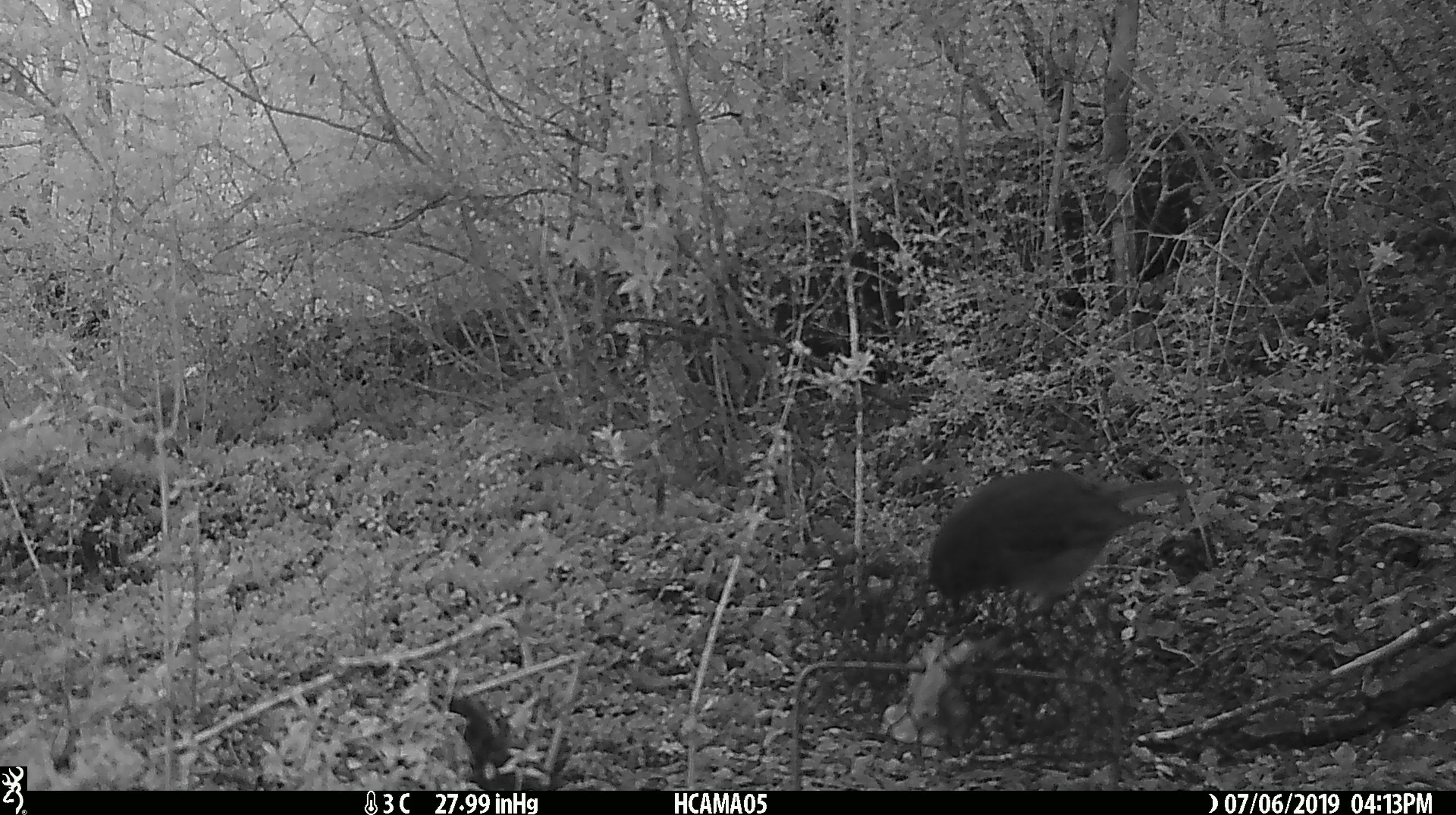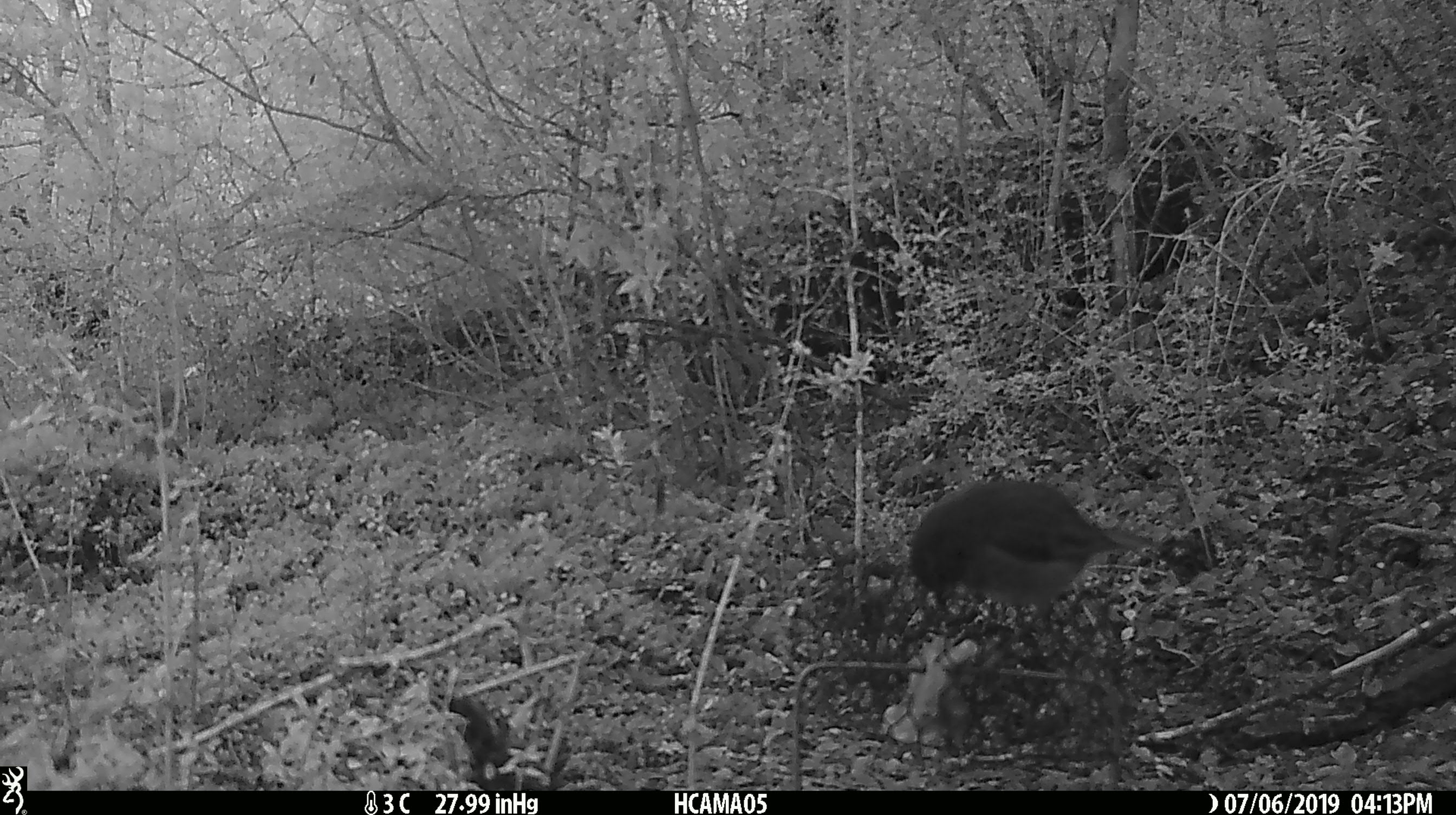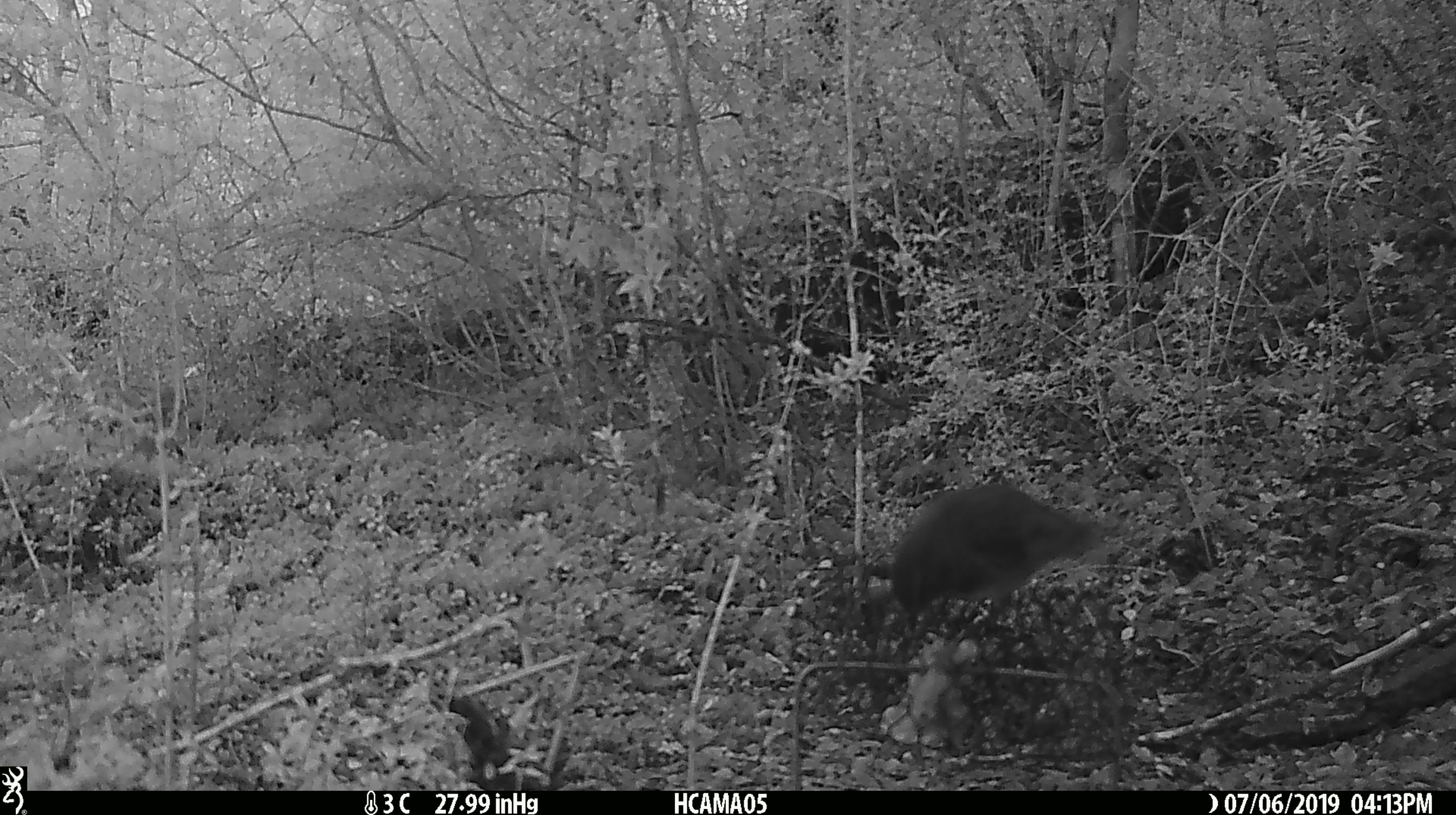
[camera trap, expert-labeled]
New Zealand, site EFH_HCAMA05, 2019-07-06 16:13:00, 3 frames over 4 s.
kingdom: Animalia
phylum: Chordata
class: Aves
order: Passeriformes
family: Petroicidae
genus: Petroica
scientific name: Petroica australis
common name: new zealand robin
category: robin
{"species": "robin (new zealand robin) (Petroica australis)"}